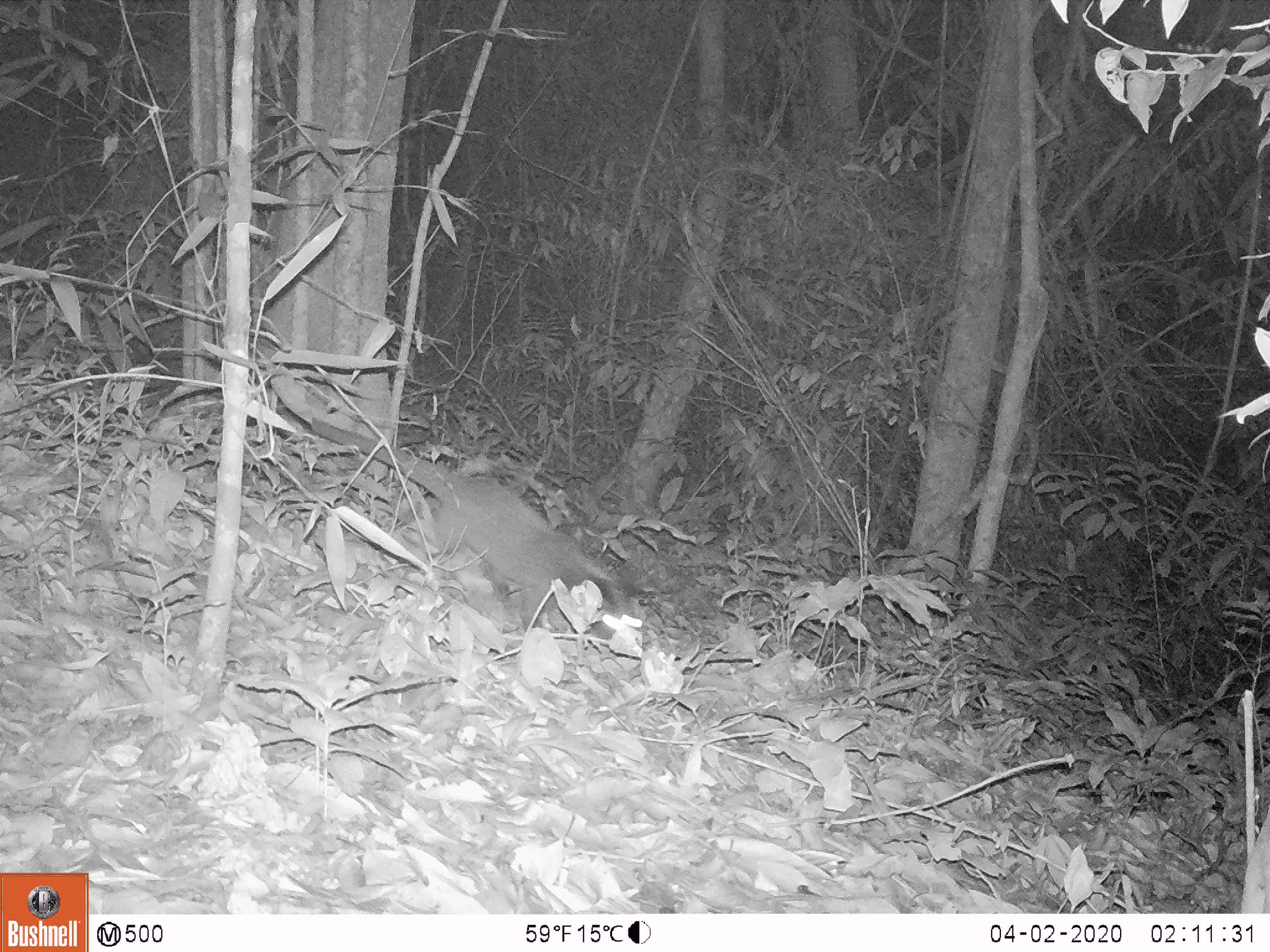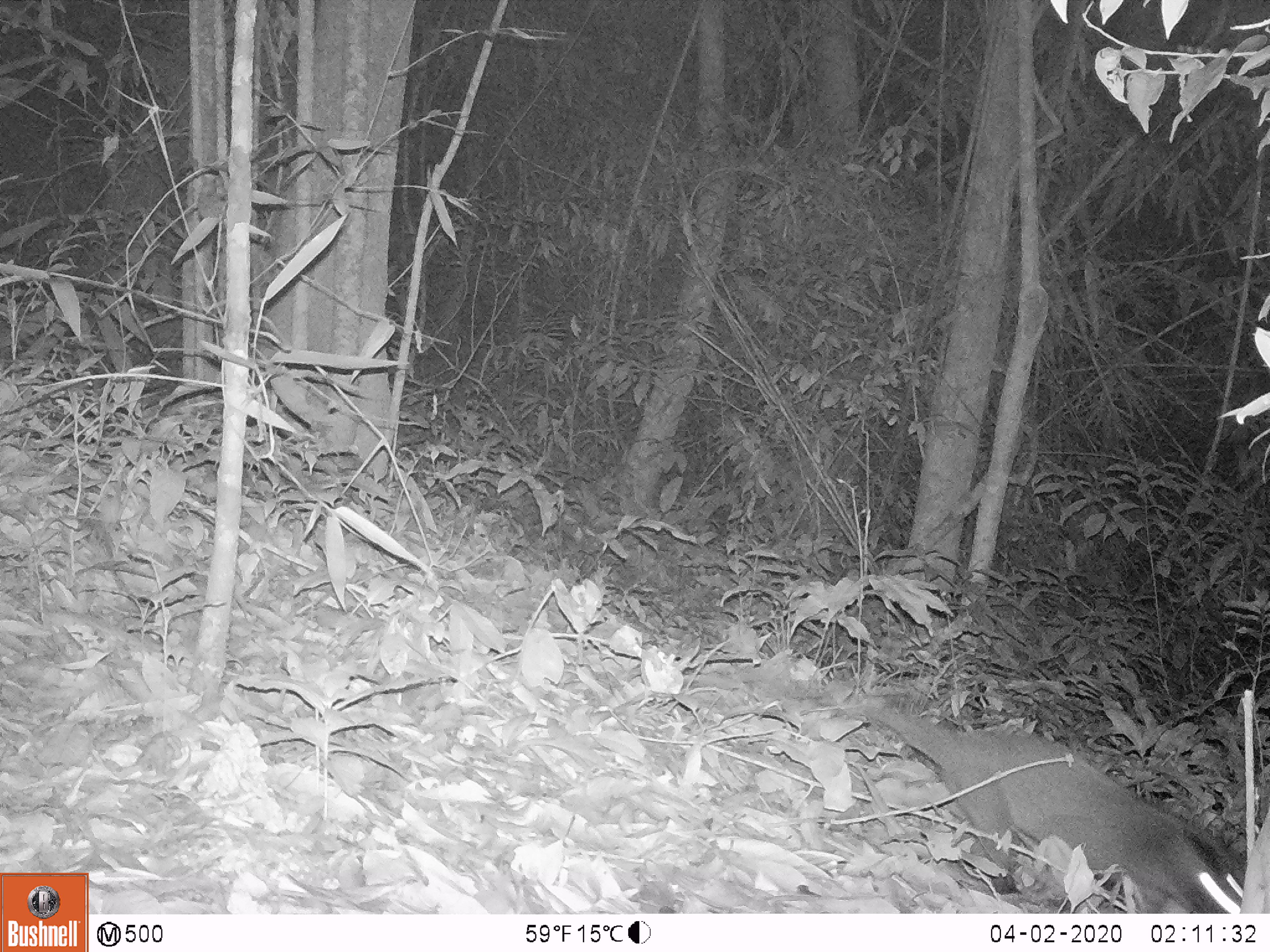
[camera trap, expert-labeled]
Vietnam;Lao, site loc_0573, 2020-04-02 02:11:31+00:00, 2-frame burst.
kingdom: Animalia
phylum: Chordata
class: Mammalia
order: Carnivora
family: Viverridae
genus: Paguma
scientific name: Paguma larvata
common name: masked palm civet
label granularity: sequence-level